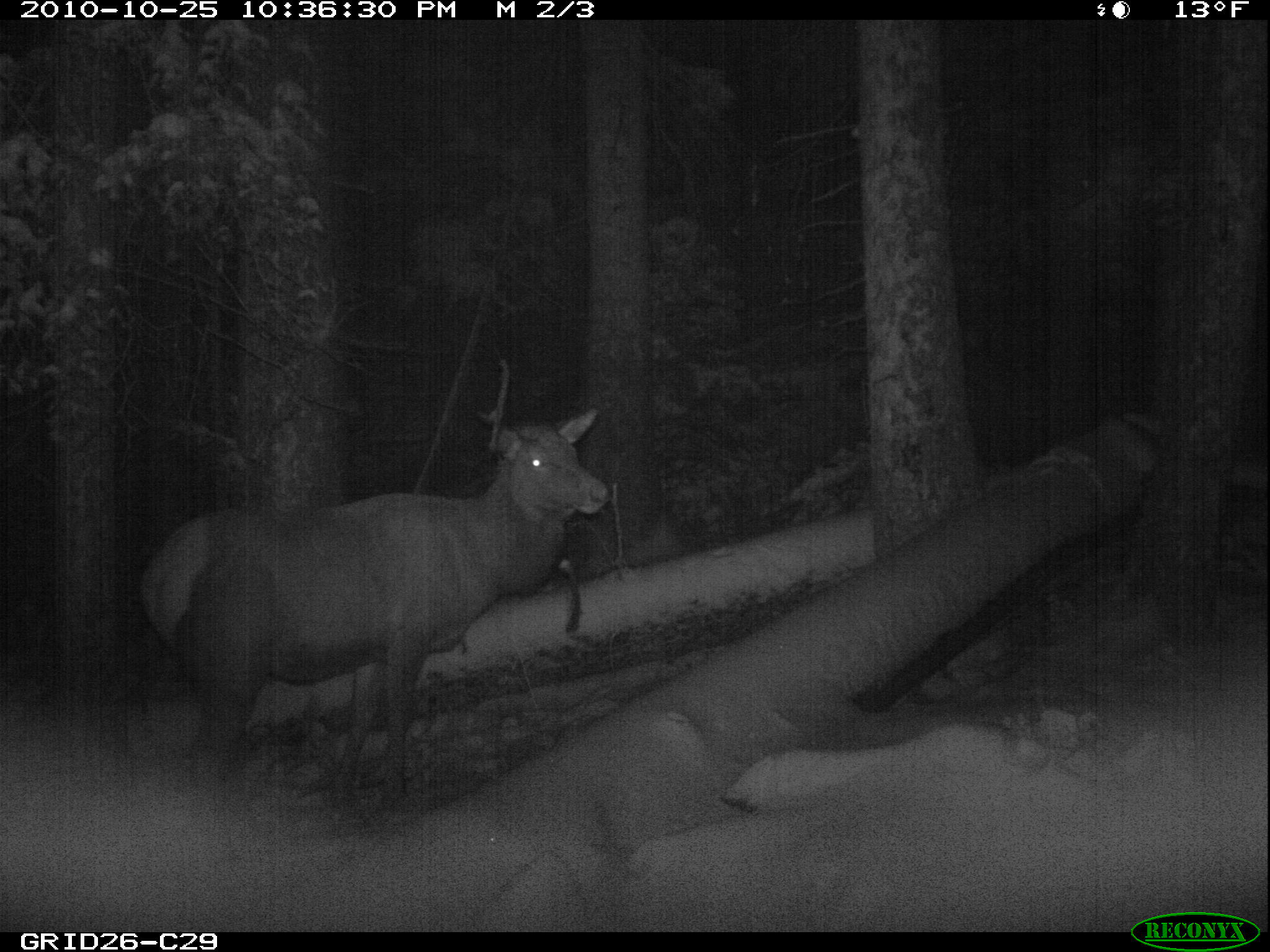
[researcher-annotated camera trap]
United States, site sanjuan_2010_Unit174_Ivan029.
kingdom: Animalia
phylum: Chordata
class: Mammalia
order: Artiodactyla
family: Cervidae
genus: Cervus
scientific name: Cervus elaphus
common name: red deer